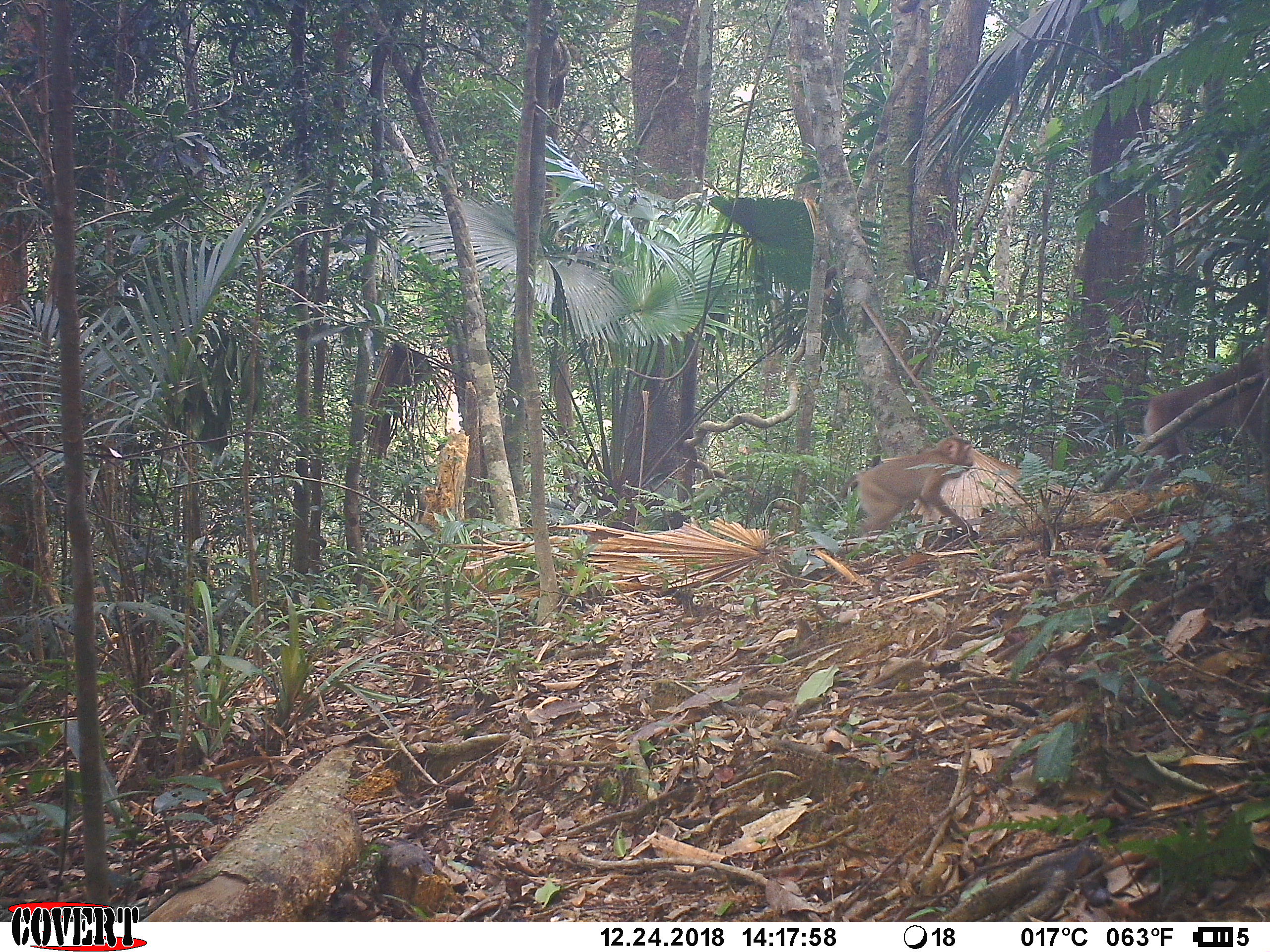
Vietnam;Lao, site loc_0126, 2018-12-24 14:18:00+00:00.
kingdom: Animalia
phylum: Chordata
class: Mammalia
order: Primates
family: Cercopithecidae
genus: Macaca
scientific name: Macaca nemestrina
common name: pig-tailed macaque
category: pig tailed macaque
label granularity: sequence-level